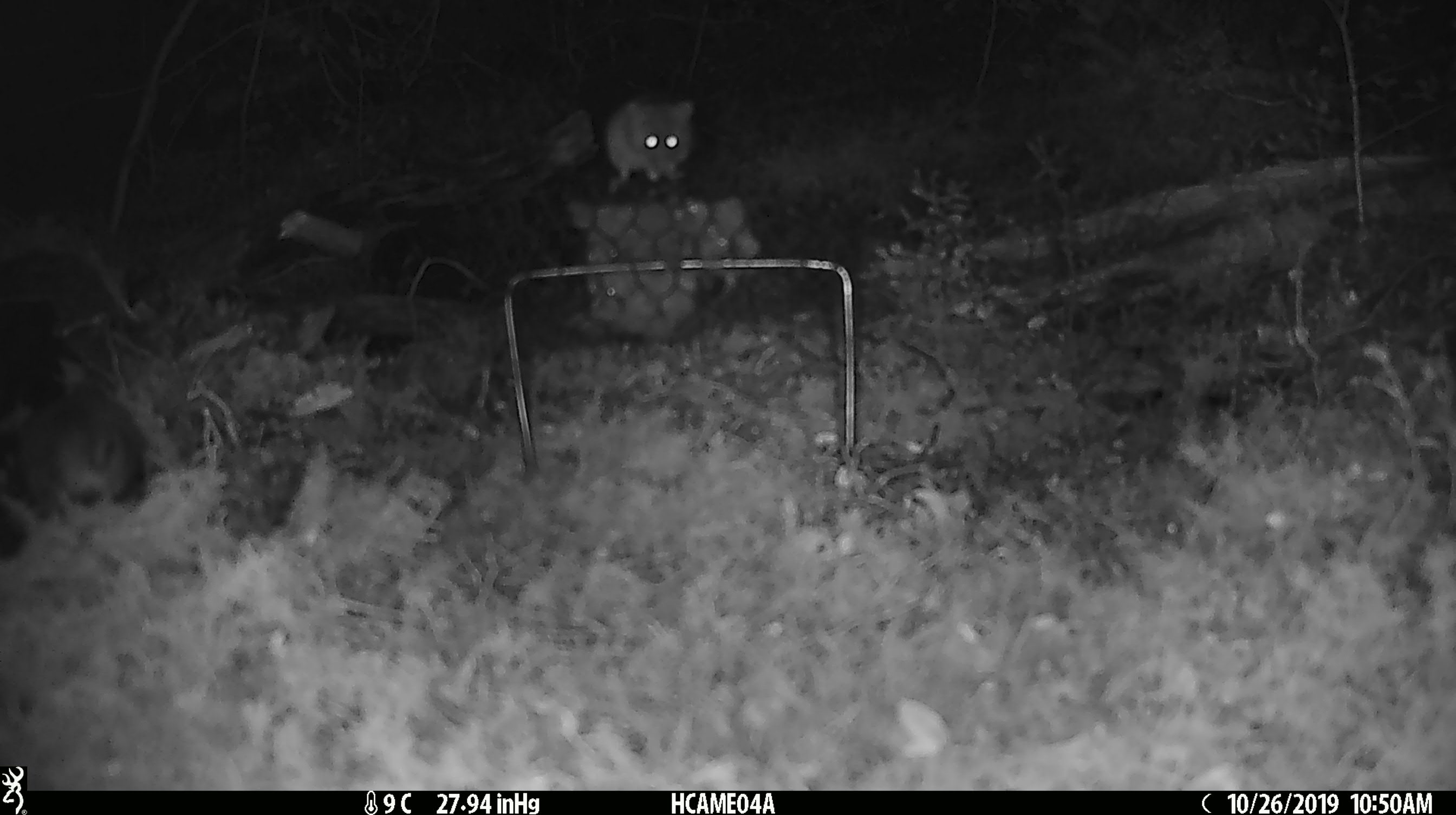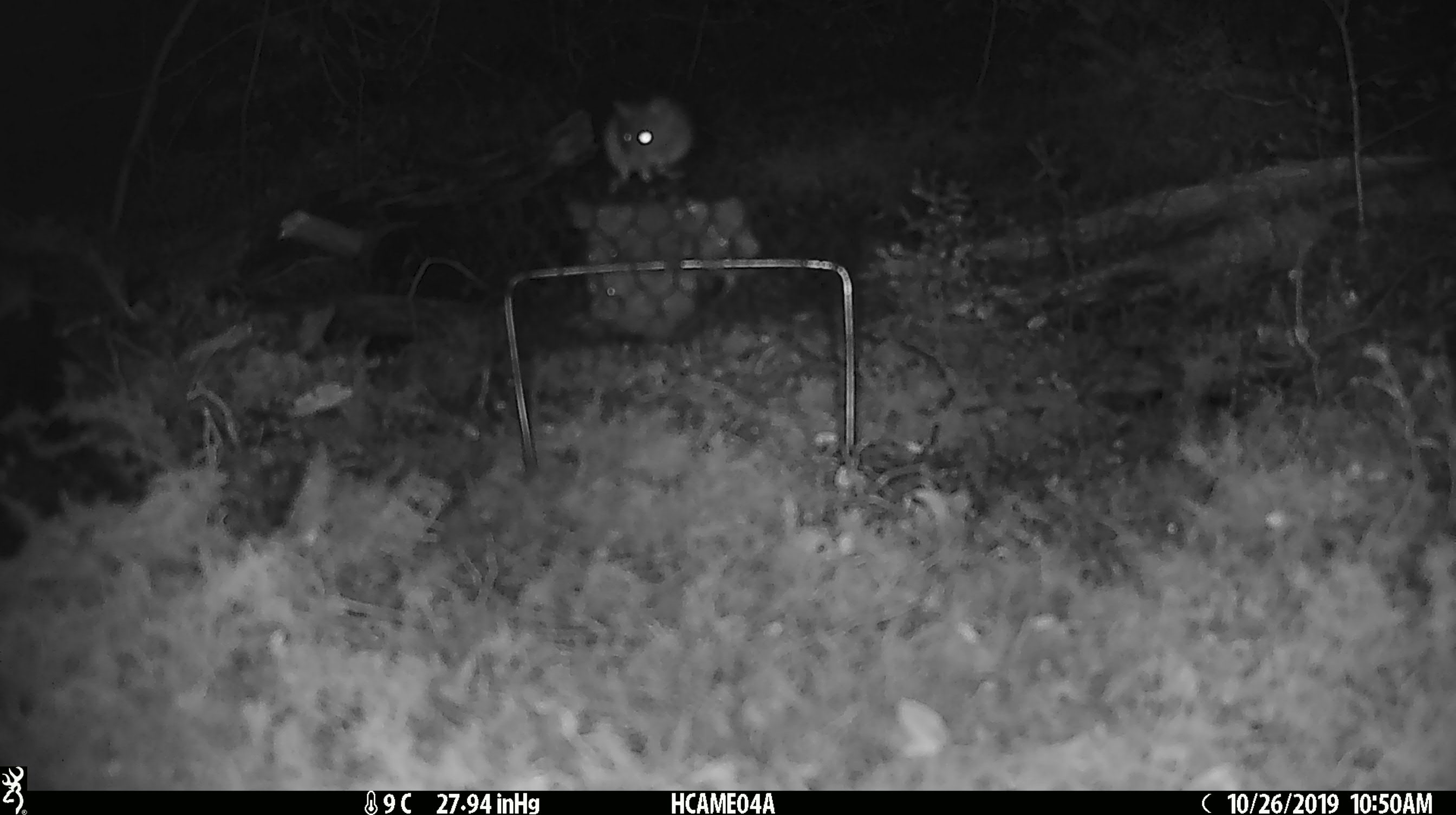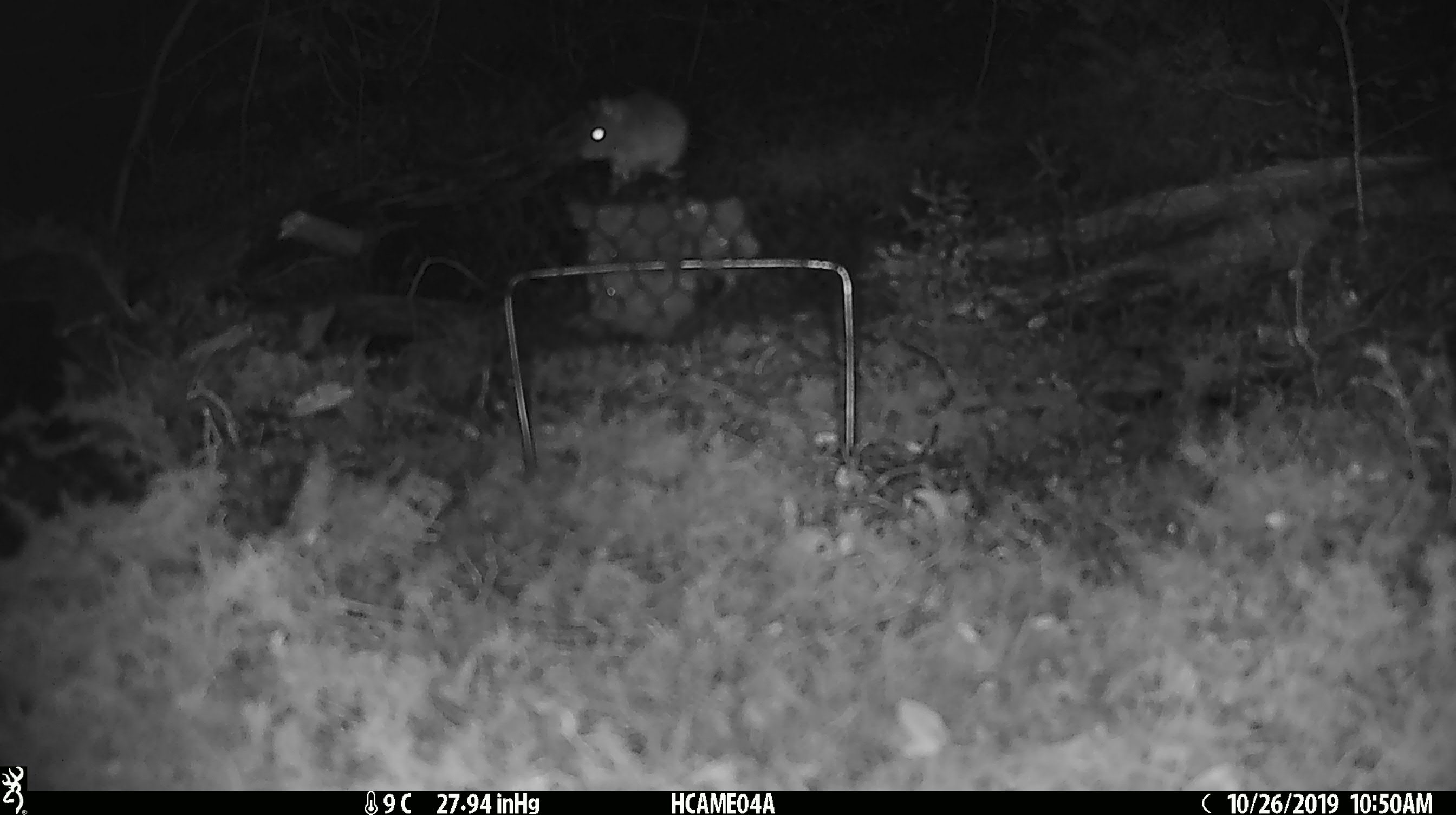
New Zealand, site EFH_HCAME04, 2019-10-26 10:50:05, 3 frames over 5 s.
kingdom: Animalia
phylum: Chordata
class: Mammalia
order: Rodentia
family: Muridae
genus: Mus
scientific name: Mus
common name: mouse